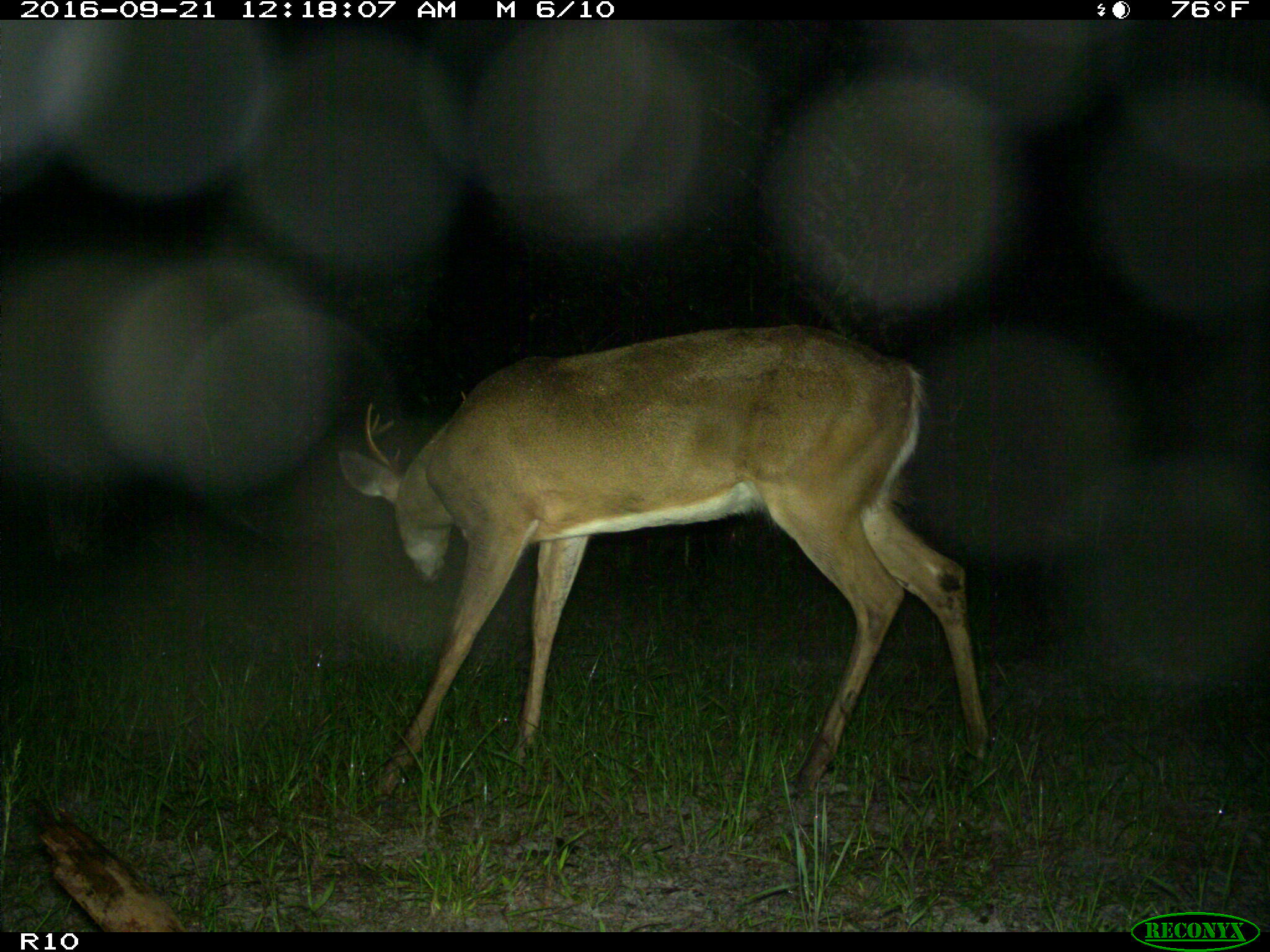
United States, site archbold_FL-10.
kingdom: Animalia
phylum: Chordata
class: Mammalia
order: Artiodactyla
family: Cervidae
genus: Odocoileus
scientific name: Odocoileus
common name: deer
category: unidentified deer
Unidentified deer (deer) (Odocoileus).